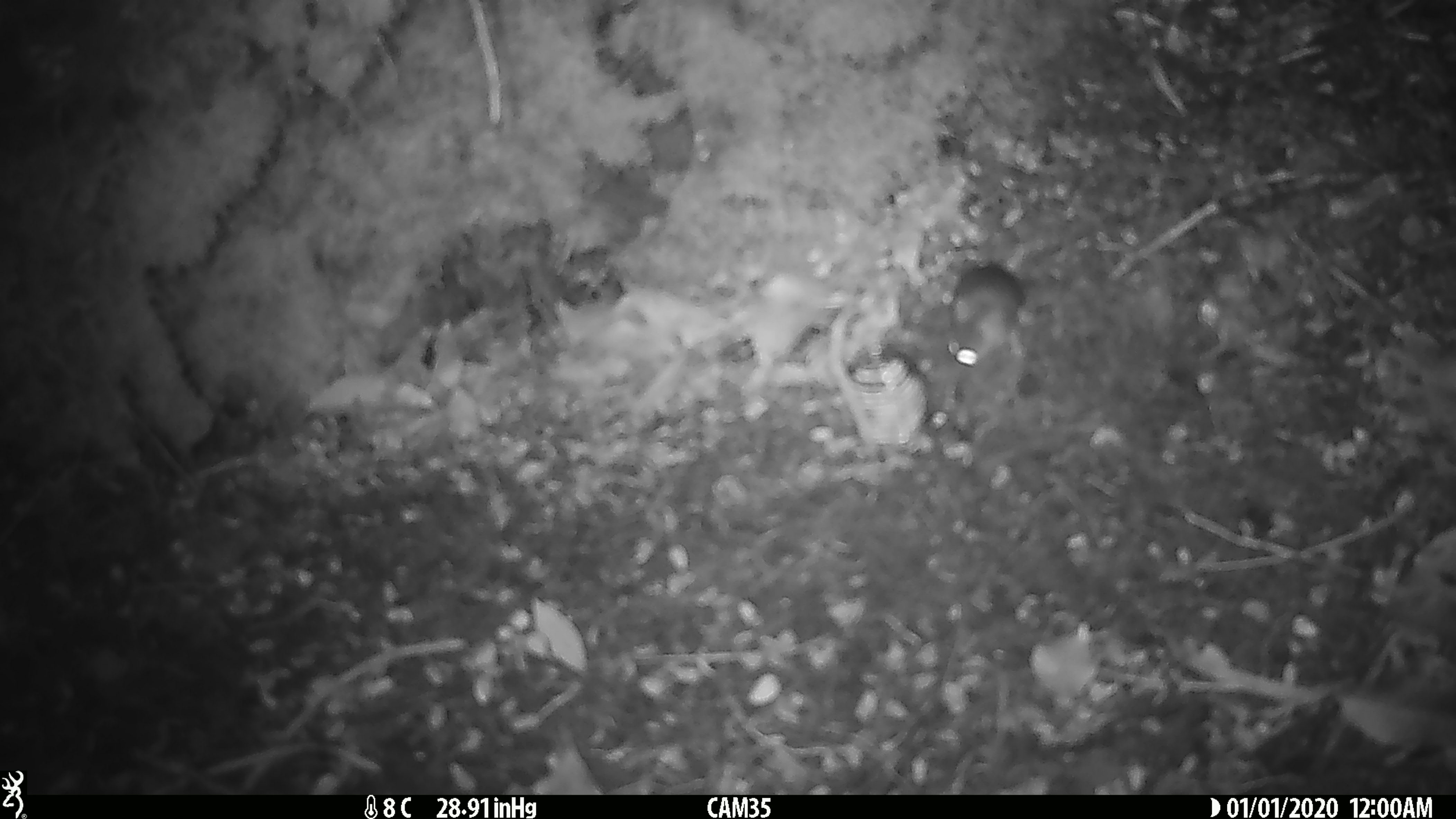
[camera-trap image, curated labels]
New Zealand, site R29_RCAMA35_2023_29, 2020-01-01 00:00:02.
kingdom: Animalia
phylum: Chordata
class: Mammalia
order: Rodentia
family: Muridae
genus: Mus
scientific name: Mus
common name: mouse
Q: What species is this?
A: Mouse (Mus).